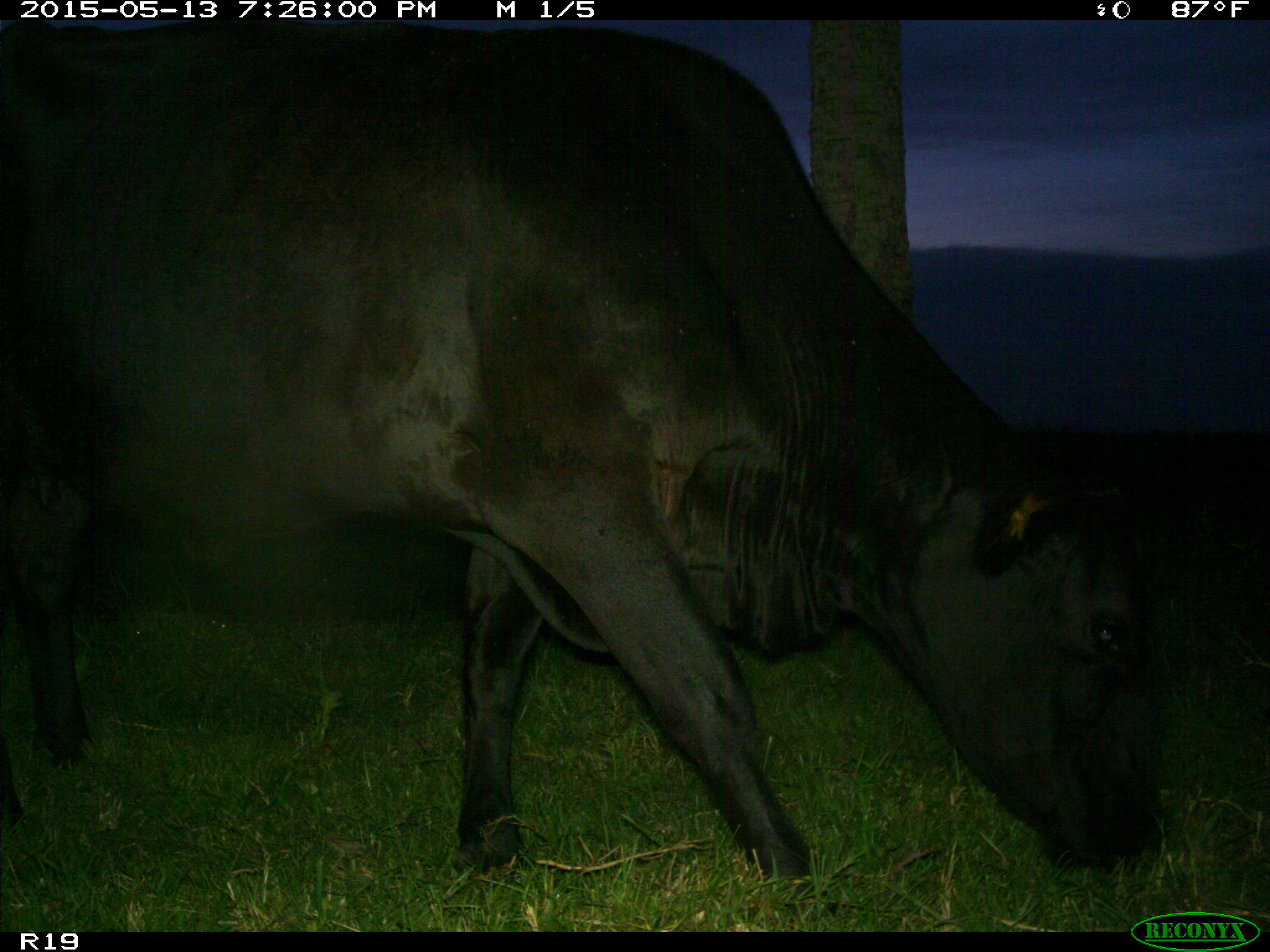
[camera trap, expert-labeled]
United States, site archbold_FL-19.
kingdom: Animalia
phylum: Chordata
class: Mammalia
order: Artiodactyla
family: Bovidae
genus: Bos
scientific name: Bos taurus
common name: domestic cow